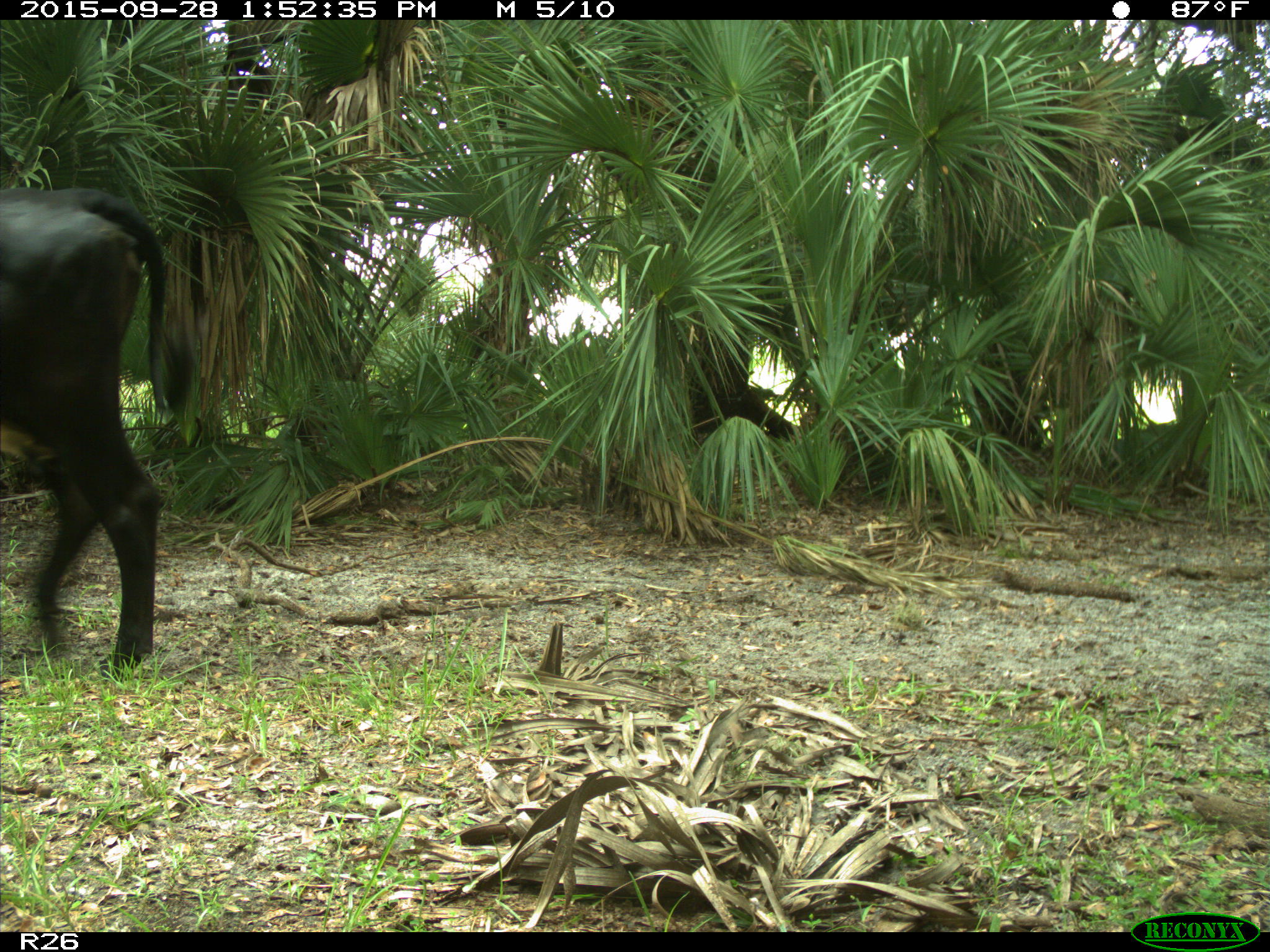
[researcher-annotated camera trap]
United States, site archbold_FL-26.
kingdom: Animalia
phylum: Chordata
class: Mammalia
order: Artiodactyla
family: Bovidae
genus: Bos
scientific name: Bos taurus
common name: domestic cow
Bos taurus (domestic cow).